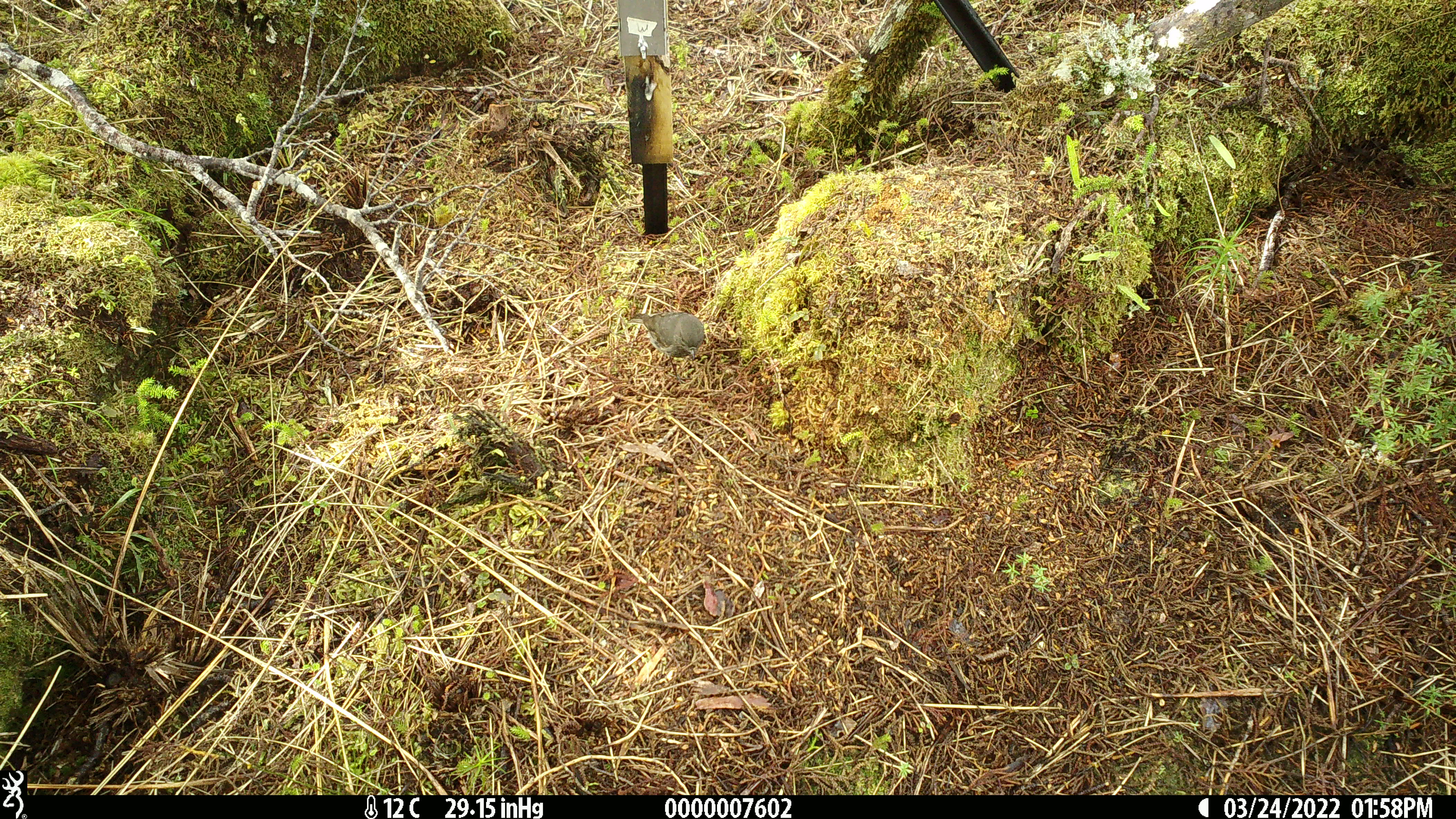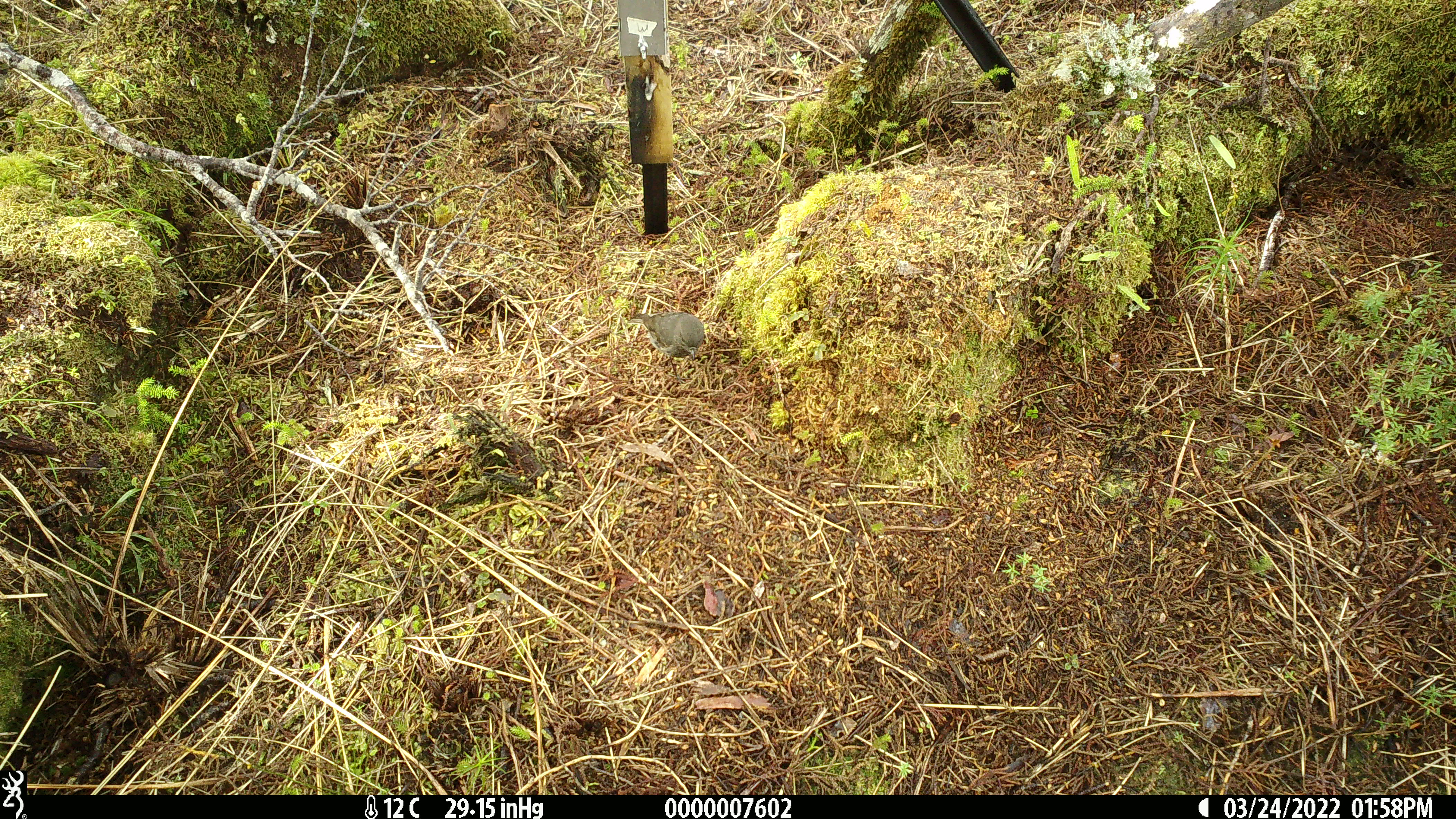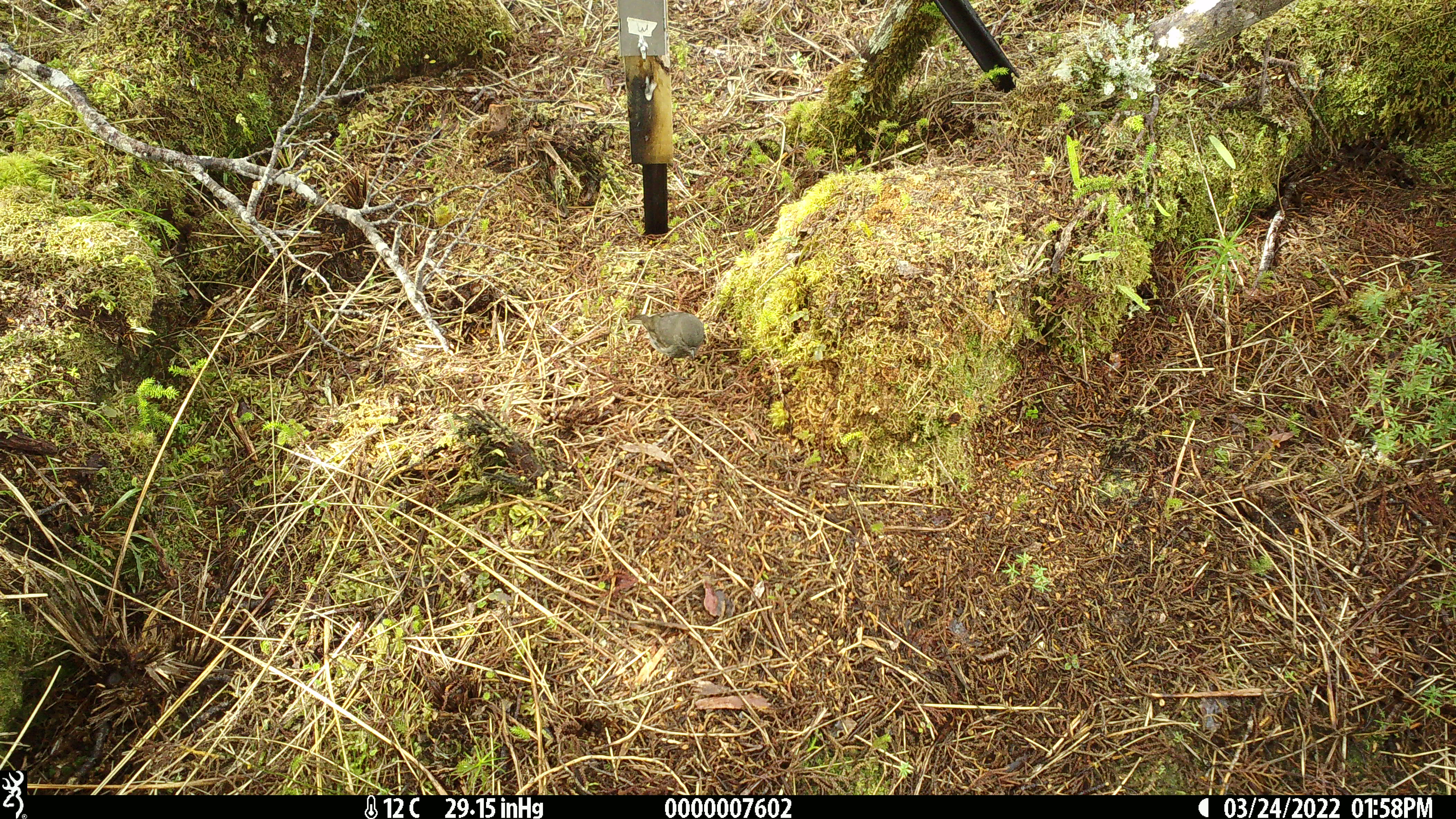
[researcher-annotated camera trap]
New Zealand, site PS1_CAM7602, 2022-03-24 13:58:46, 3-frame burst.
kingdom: Animalia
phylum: Chordata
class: Aves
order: Passeriformes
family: Petroicidae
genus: Petroica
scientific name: Petroica australis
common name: new zealand robin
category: robin